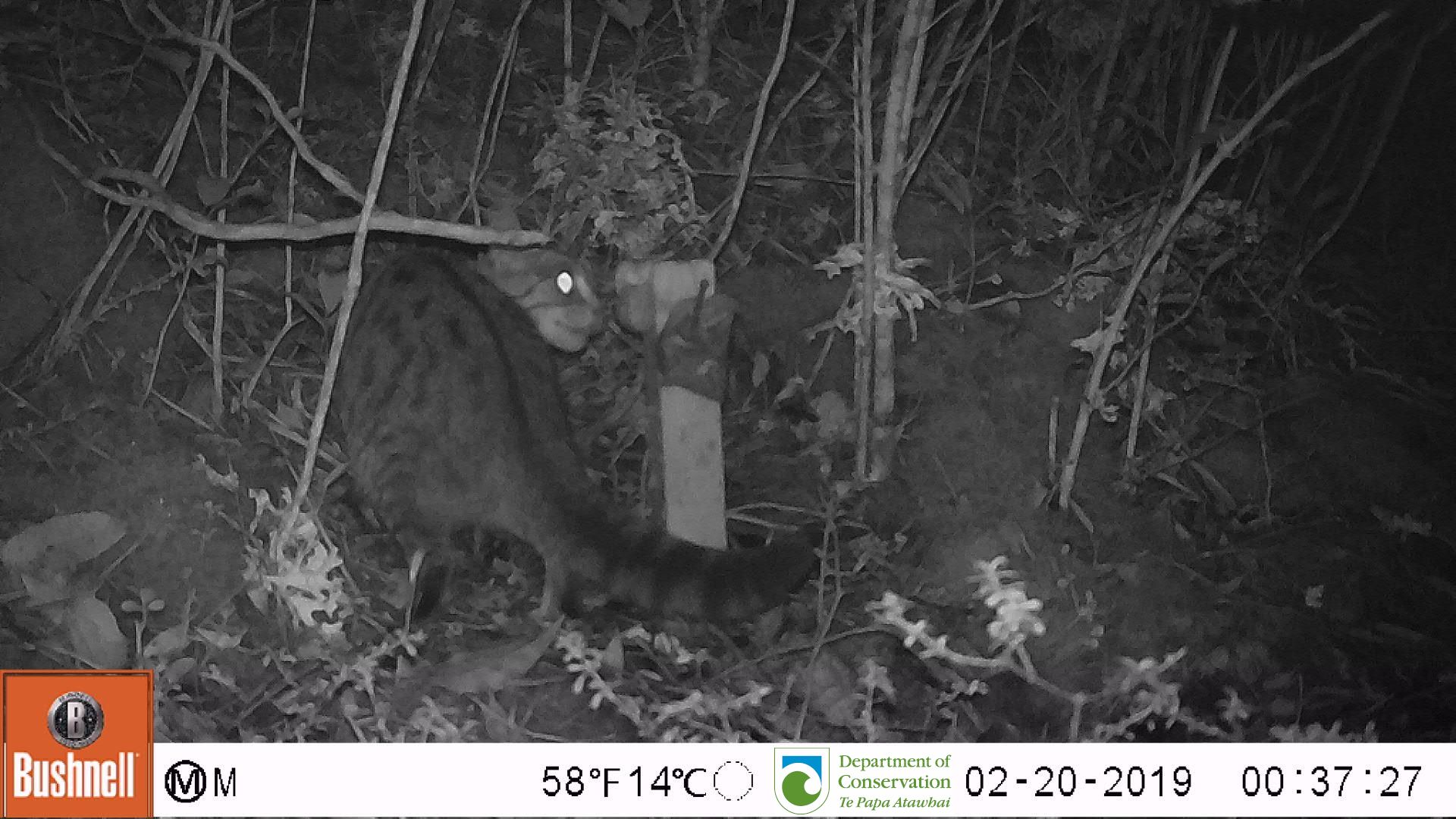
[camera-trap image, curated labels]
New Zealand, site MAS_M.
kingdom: Animalia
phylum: Chordata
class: Mammalia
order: Carnivora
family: Felidae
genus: Felis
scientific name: Felis catus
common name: domestic cat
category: cat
Cat (domestic cat) (Felis catus).